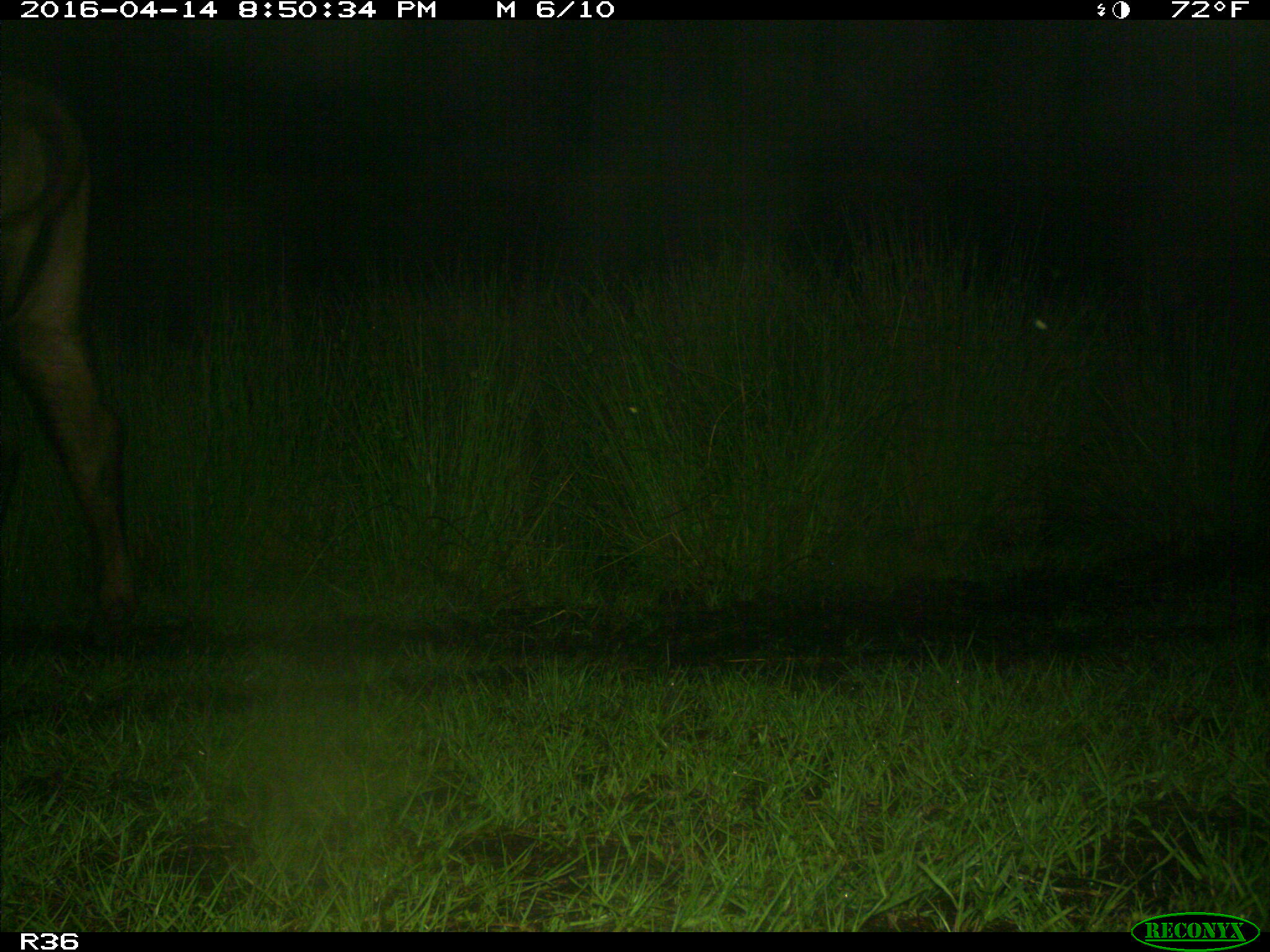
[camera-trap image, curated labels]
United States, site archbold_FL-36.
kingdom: Animalia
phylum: Chordata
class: Mammalia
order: Artiodactyla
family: Bovidae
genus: Bos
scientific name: Bos taurus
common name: domestic cow